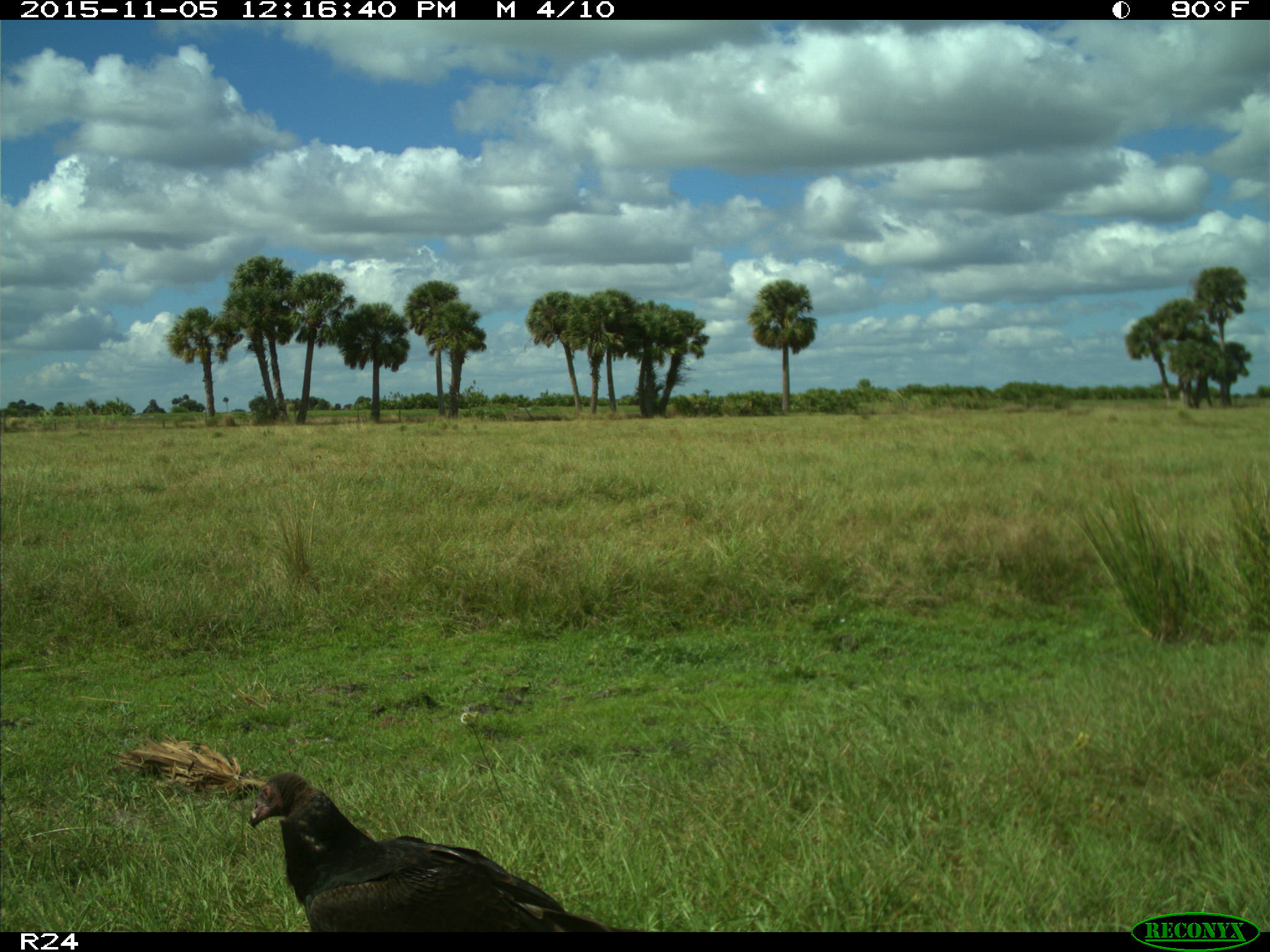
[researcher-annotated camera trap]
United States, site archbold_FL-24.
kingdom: Animalia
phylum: Chordata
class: Aves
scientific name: Aves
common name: birds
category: unidentified bird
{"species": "unidentified bird (birds) (Aves)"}